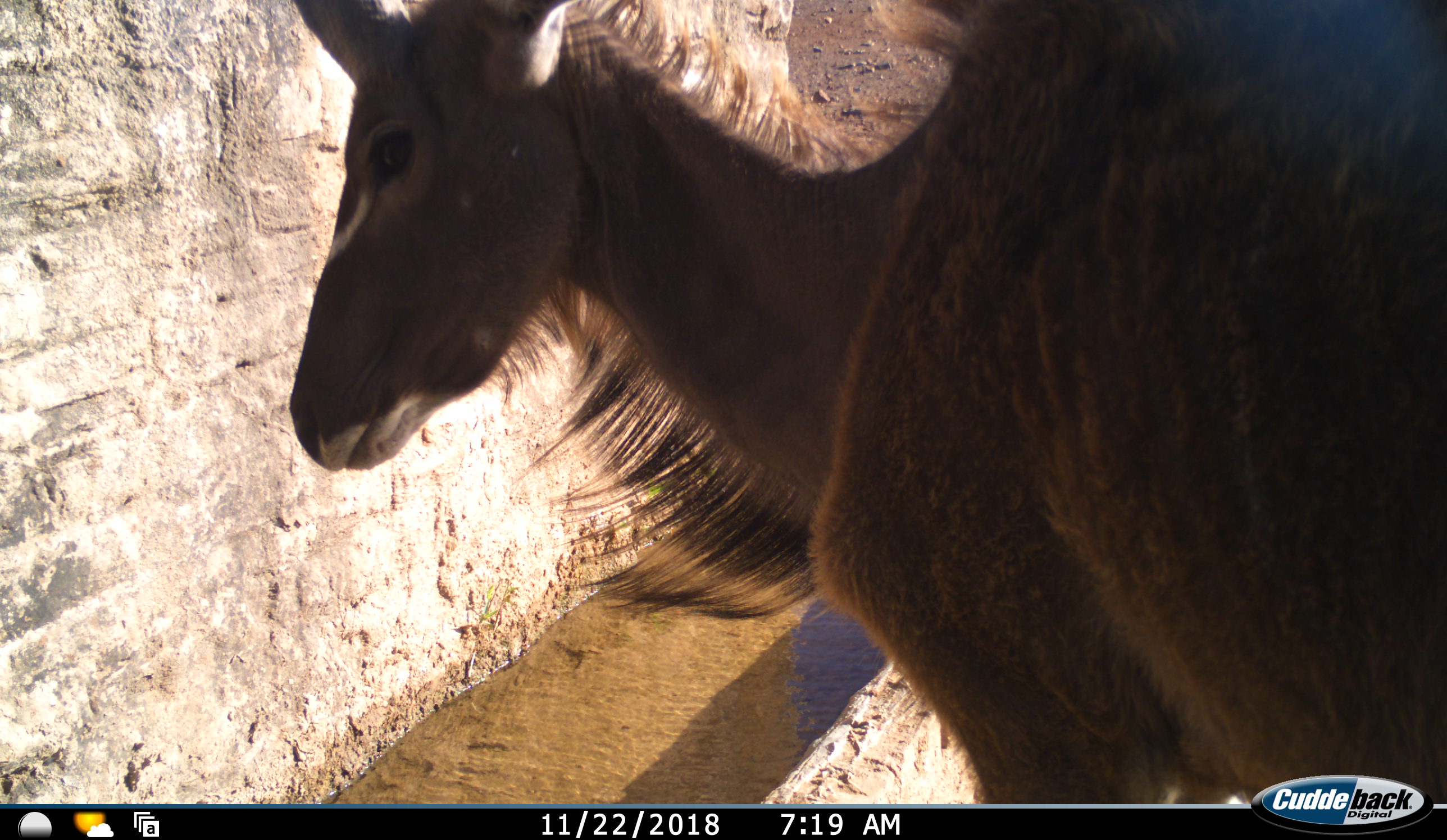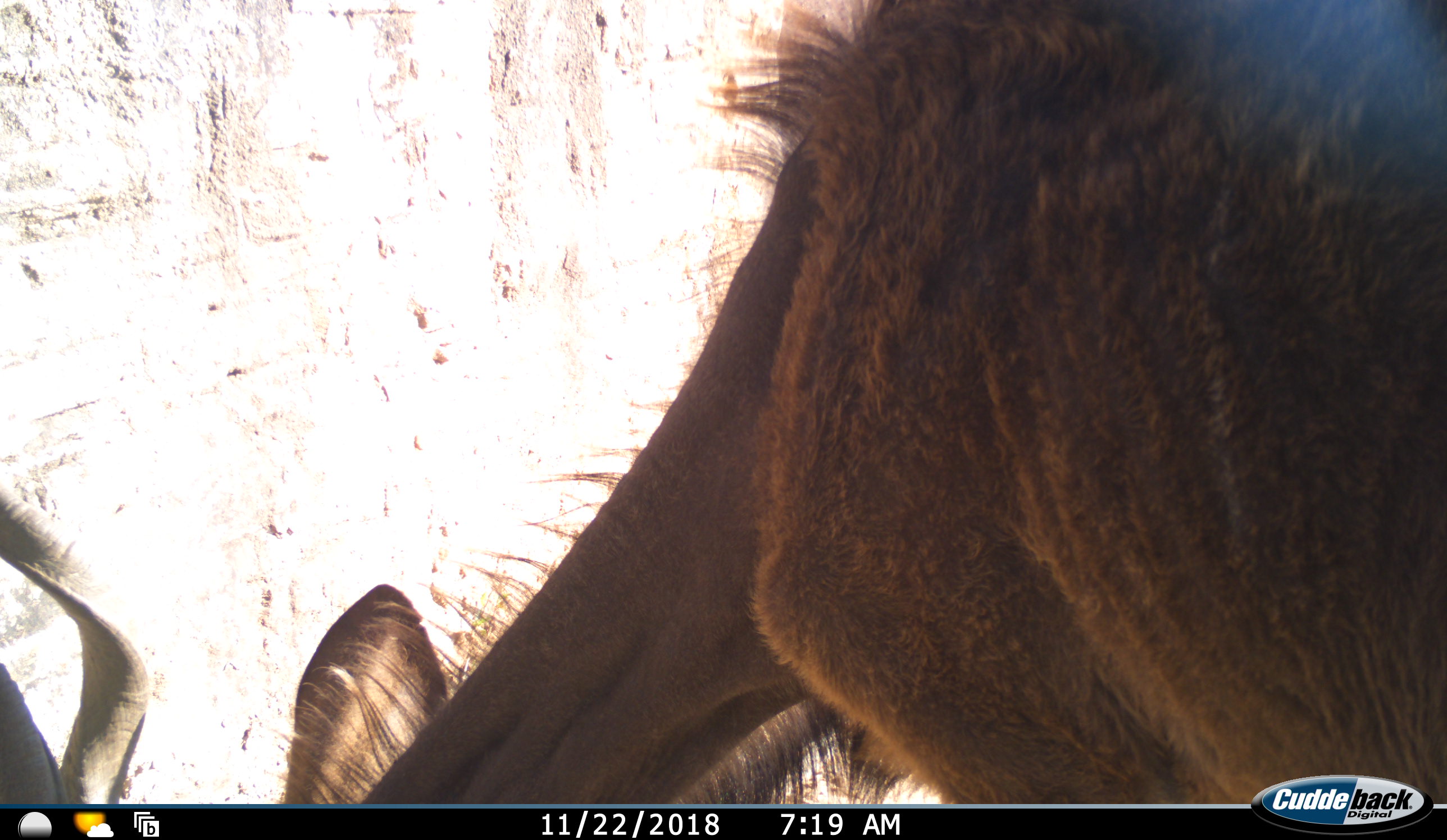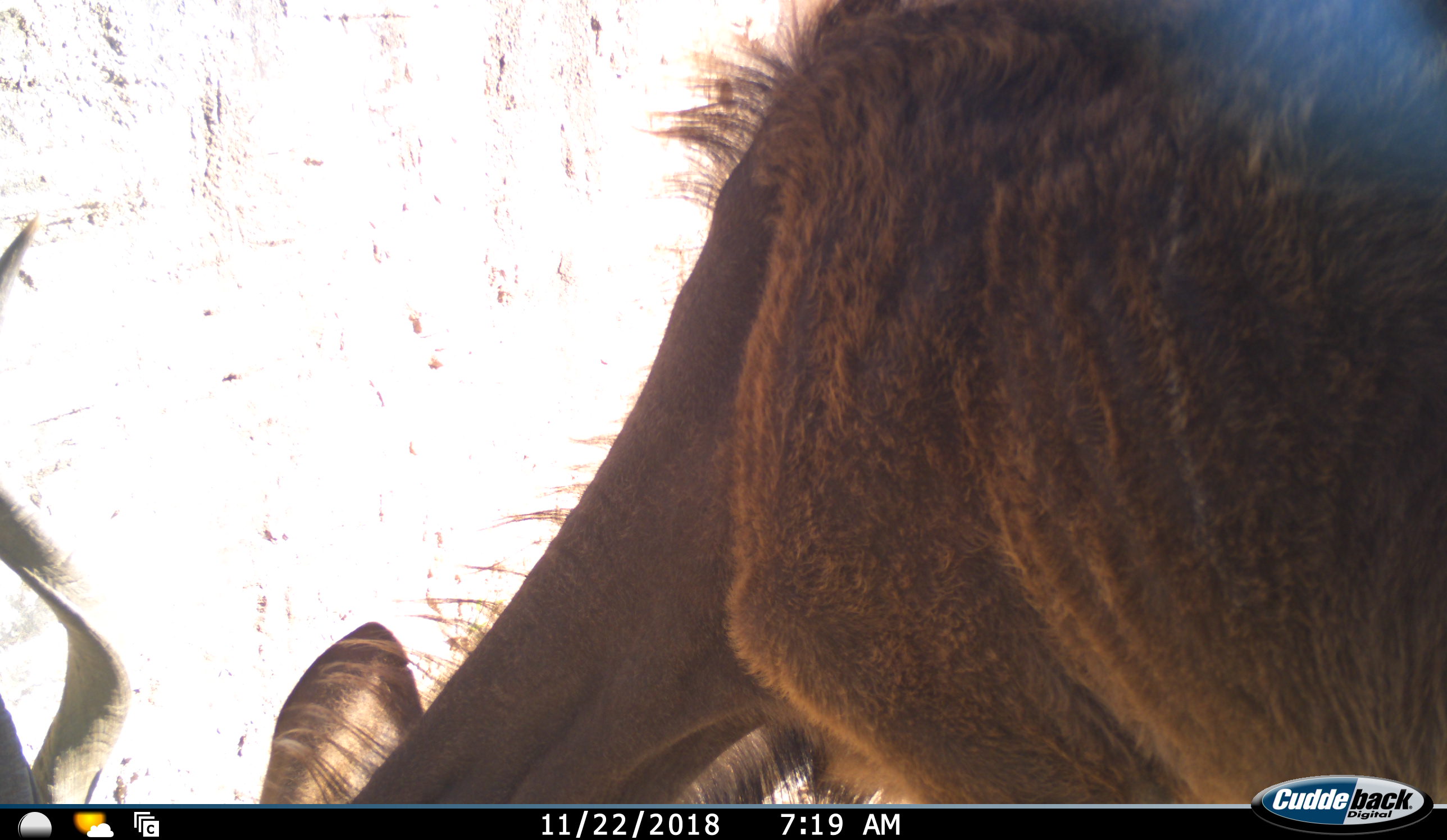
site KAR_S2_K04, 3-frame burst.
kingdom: Animalia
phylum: Chordata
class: Mammalia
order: Artiodactyla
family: Bovidae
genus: Tragelaphus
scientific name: Tragelaphus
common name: kudu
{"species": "kudu (Tragelaphus)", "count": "1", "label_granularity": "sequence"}